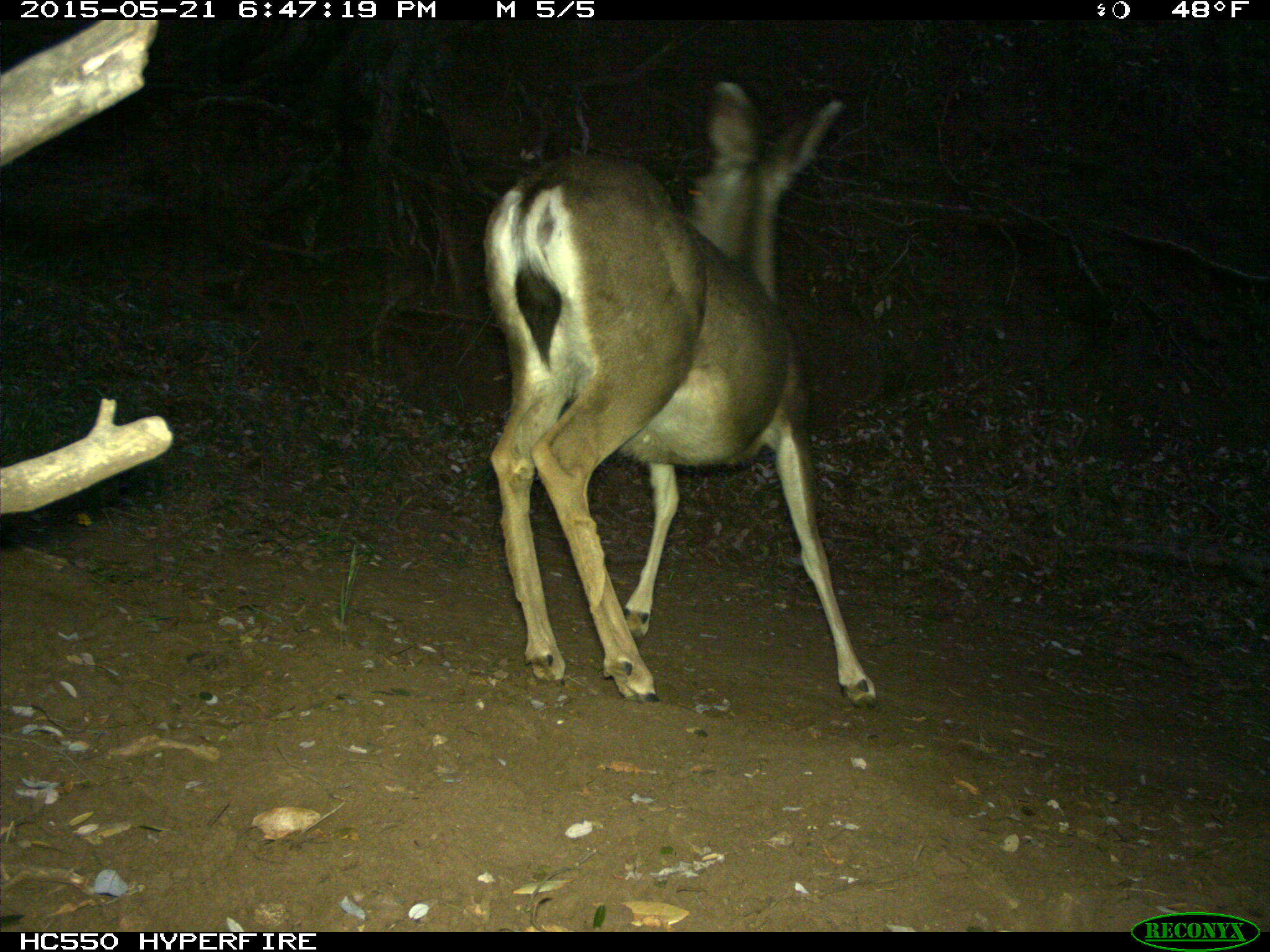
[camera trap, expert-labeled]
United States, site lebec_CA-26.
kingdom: Animalia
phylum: Chordata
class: Mammalia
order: Artiodactyla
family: Cervidae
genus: Odocoileus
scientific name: Odocoileus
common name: deer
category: unidentified deer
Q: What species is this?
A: Unidentified deer (deer) (Odocoileus).